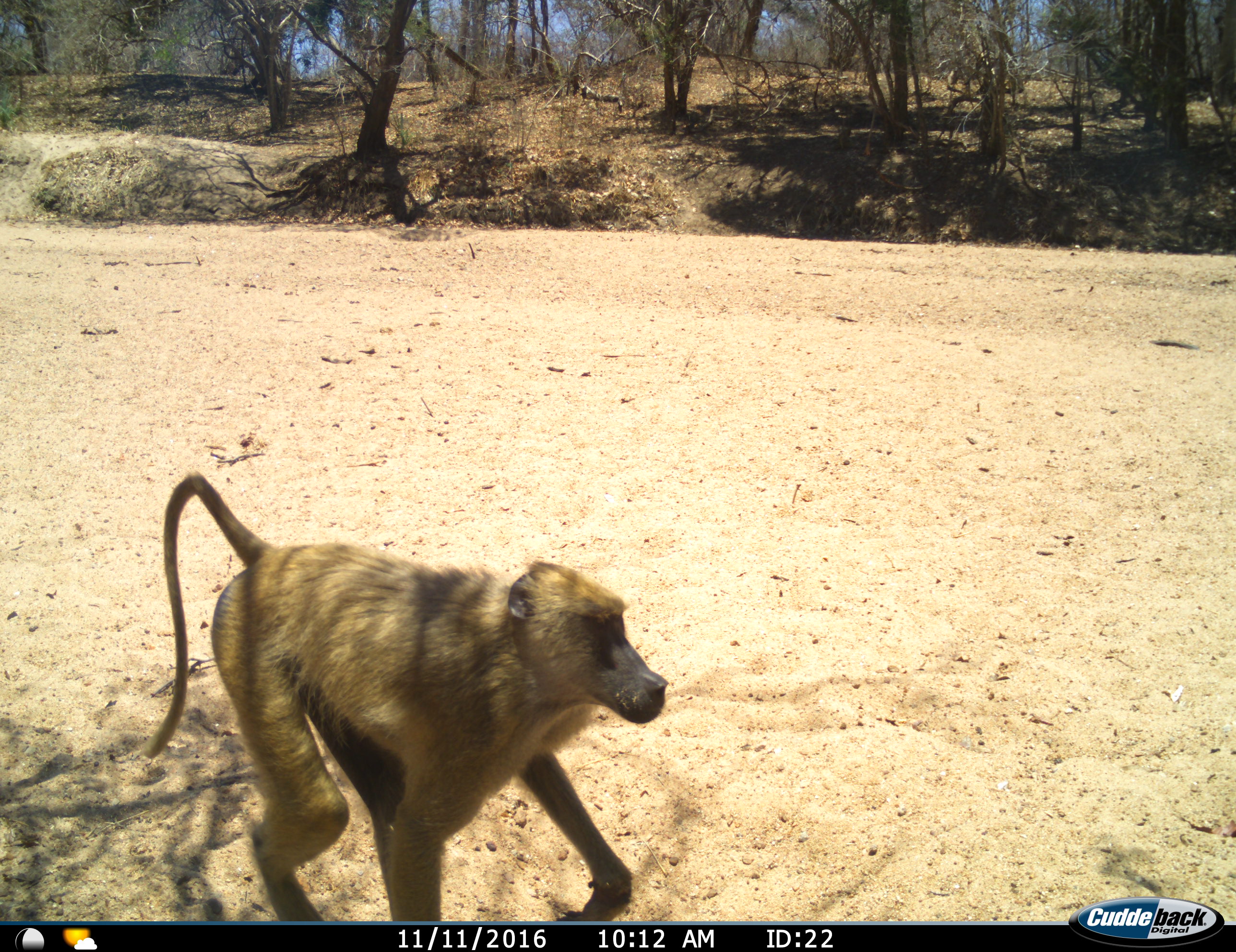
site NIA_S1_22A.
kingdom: Animalia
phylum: Chordata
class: Mammalia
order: Primates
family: Cercopithecidae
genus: Papio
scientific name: Papio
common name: baboon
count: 1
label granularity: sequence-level